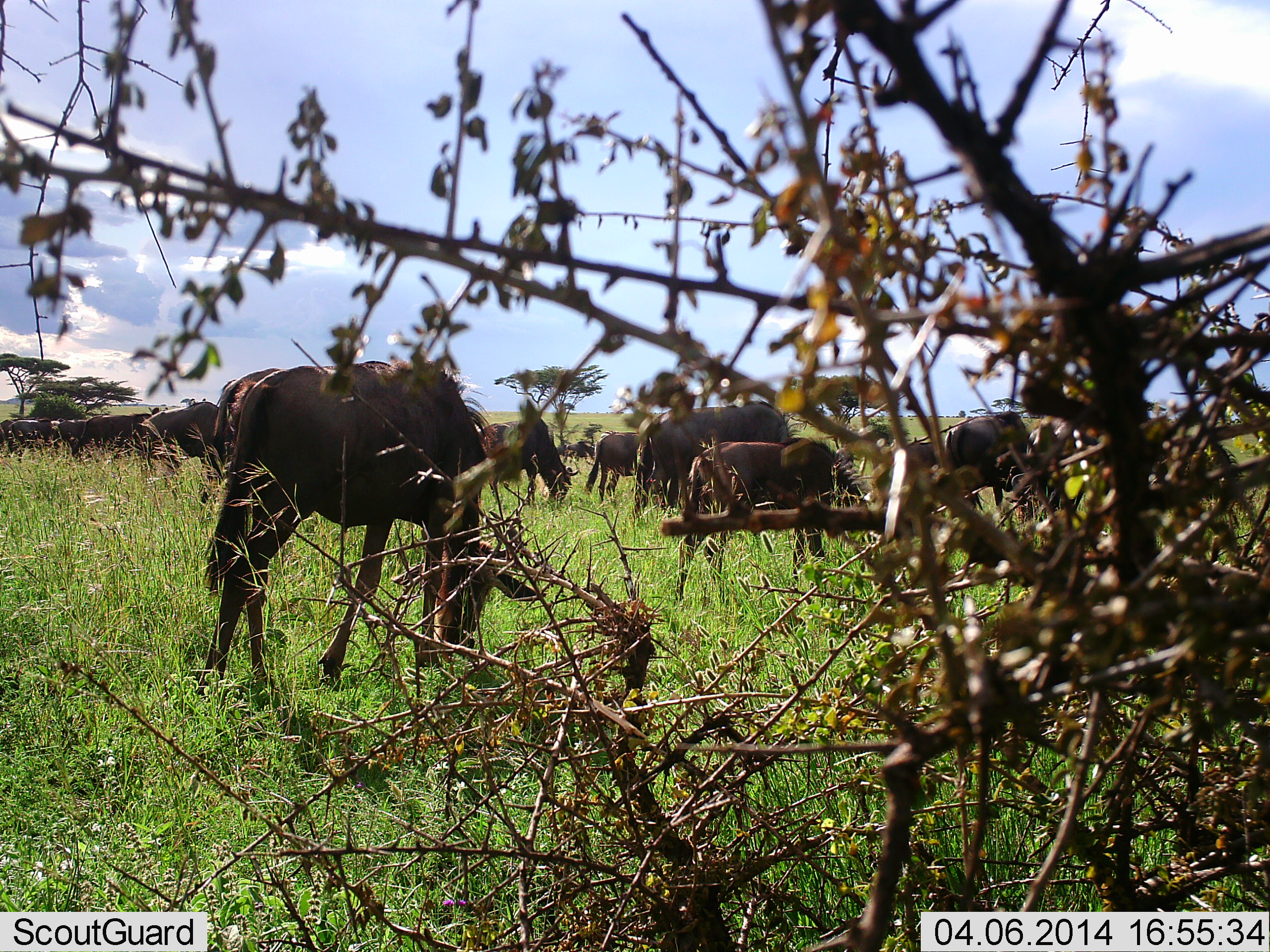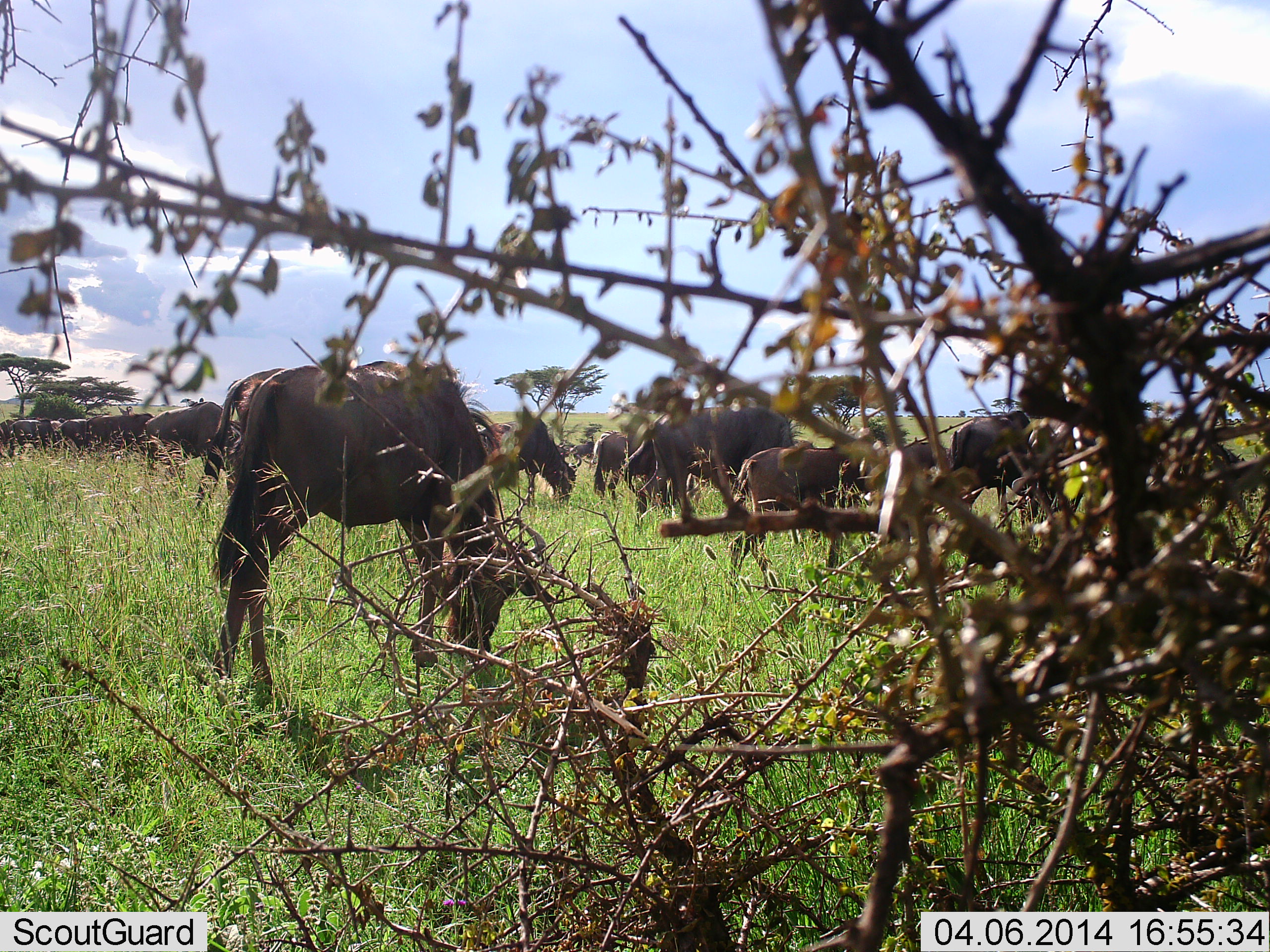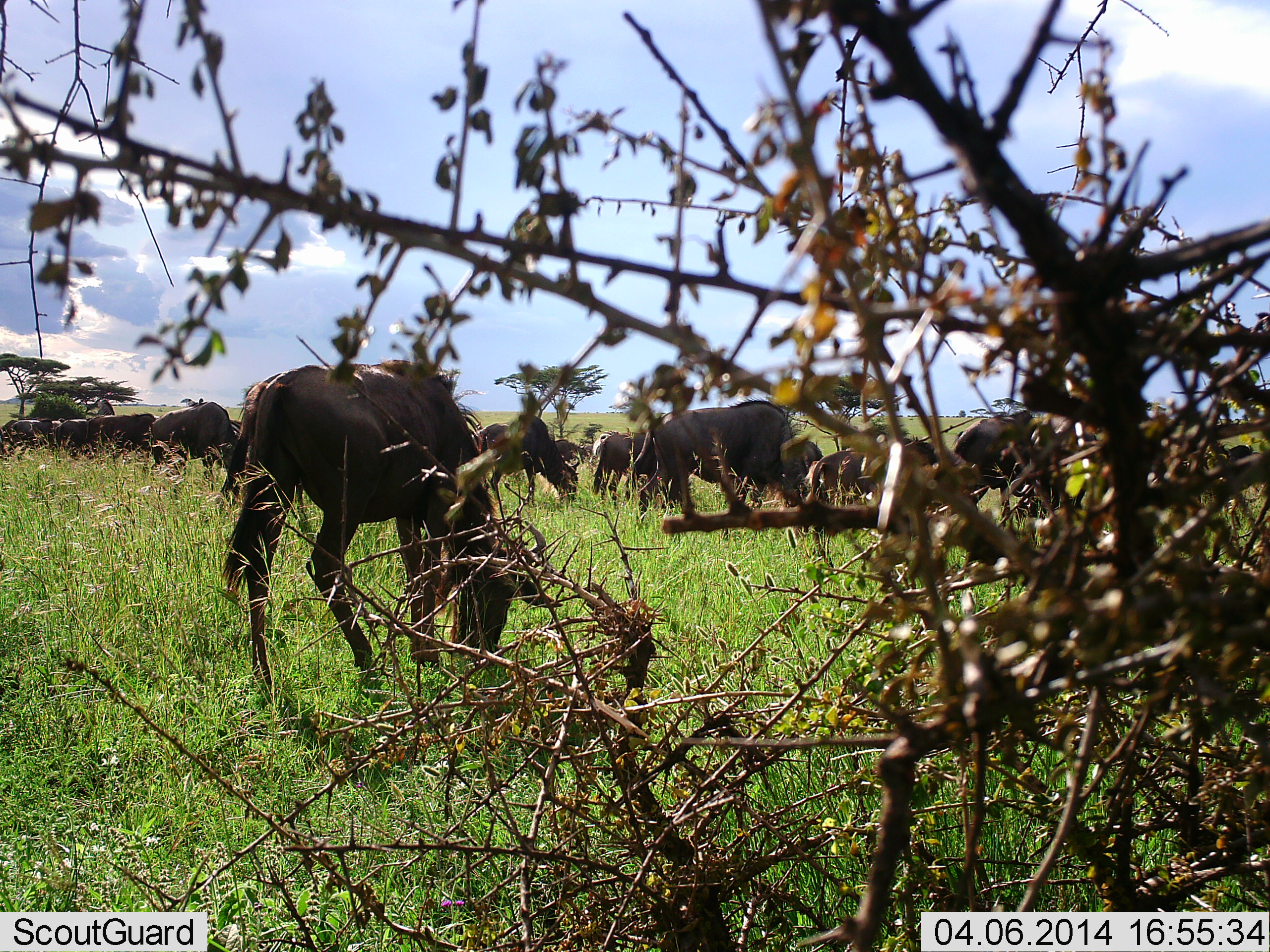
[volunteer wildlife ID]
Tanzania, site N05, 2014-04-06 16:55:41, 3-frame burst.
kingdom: Animalia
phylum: Chordata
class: Mammalia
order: Artiodactyla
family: Bovidae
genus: Connochaetes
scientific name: Connochaetes taurinus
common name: blue wildebeest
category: wildebeest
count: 11-50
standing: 50%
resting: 0%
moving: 20%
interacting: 10%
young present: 20%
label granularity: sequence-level